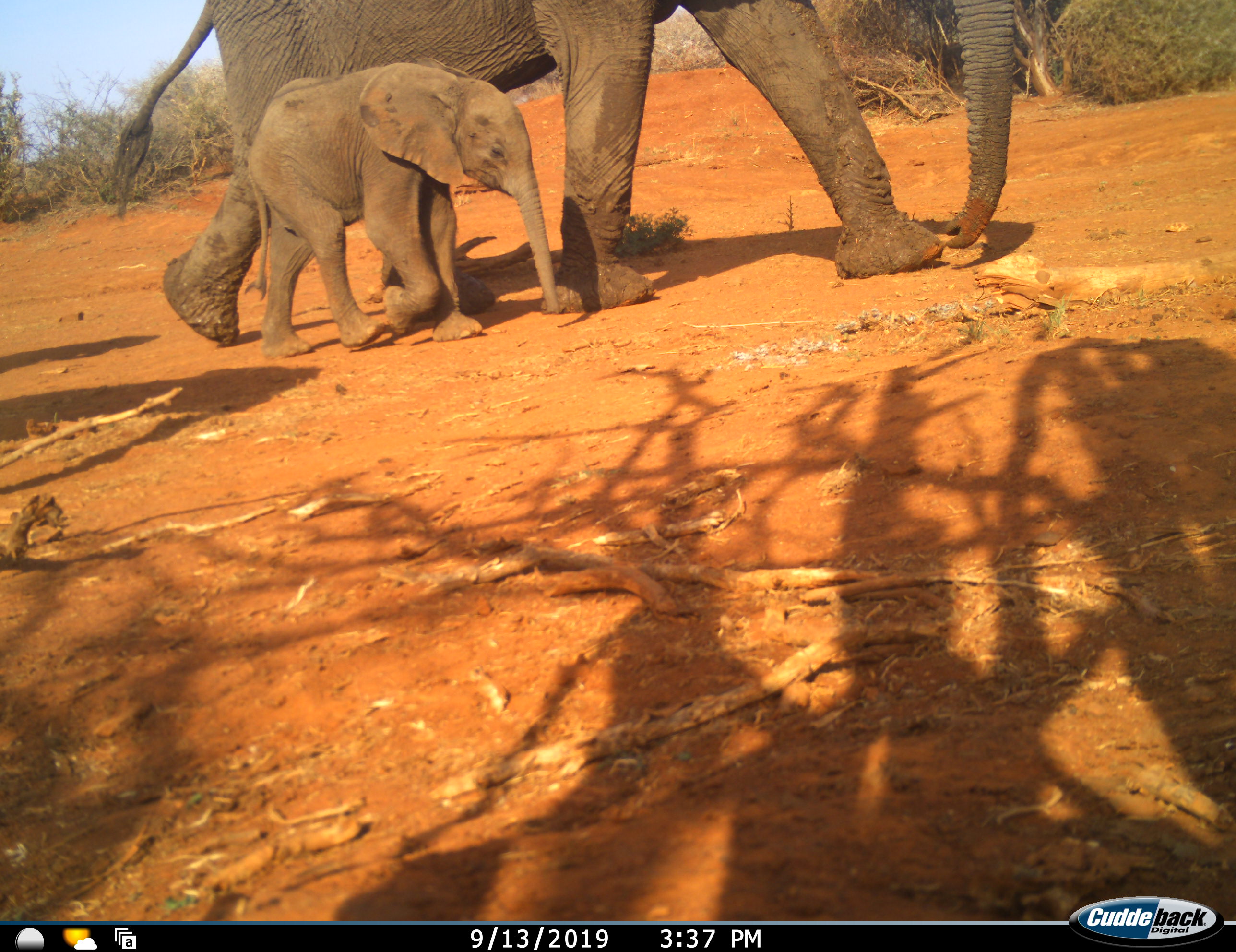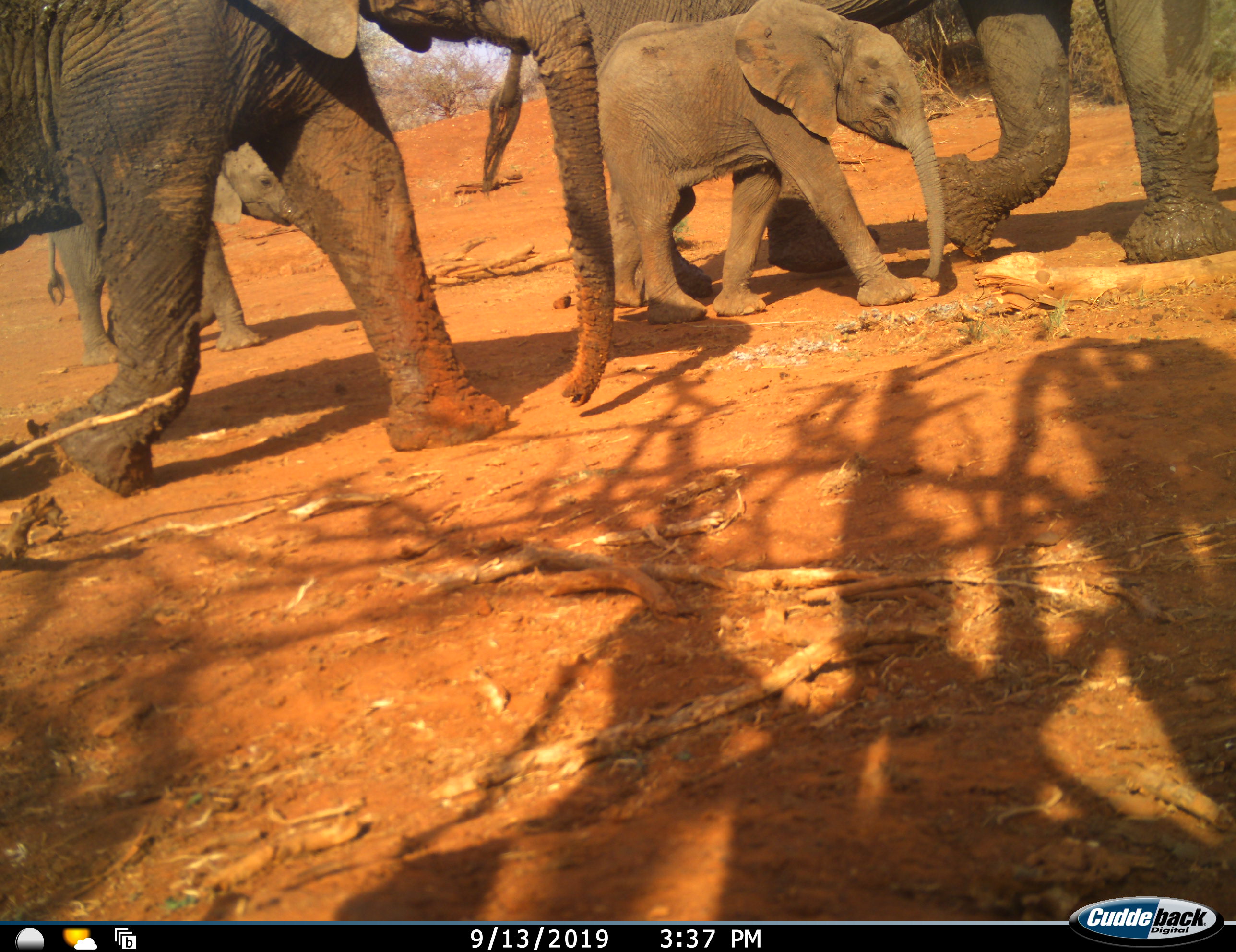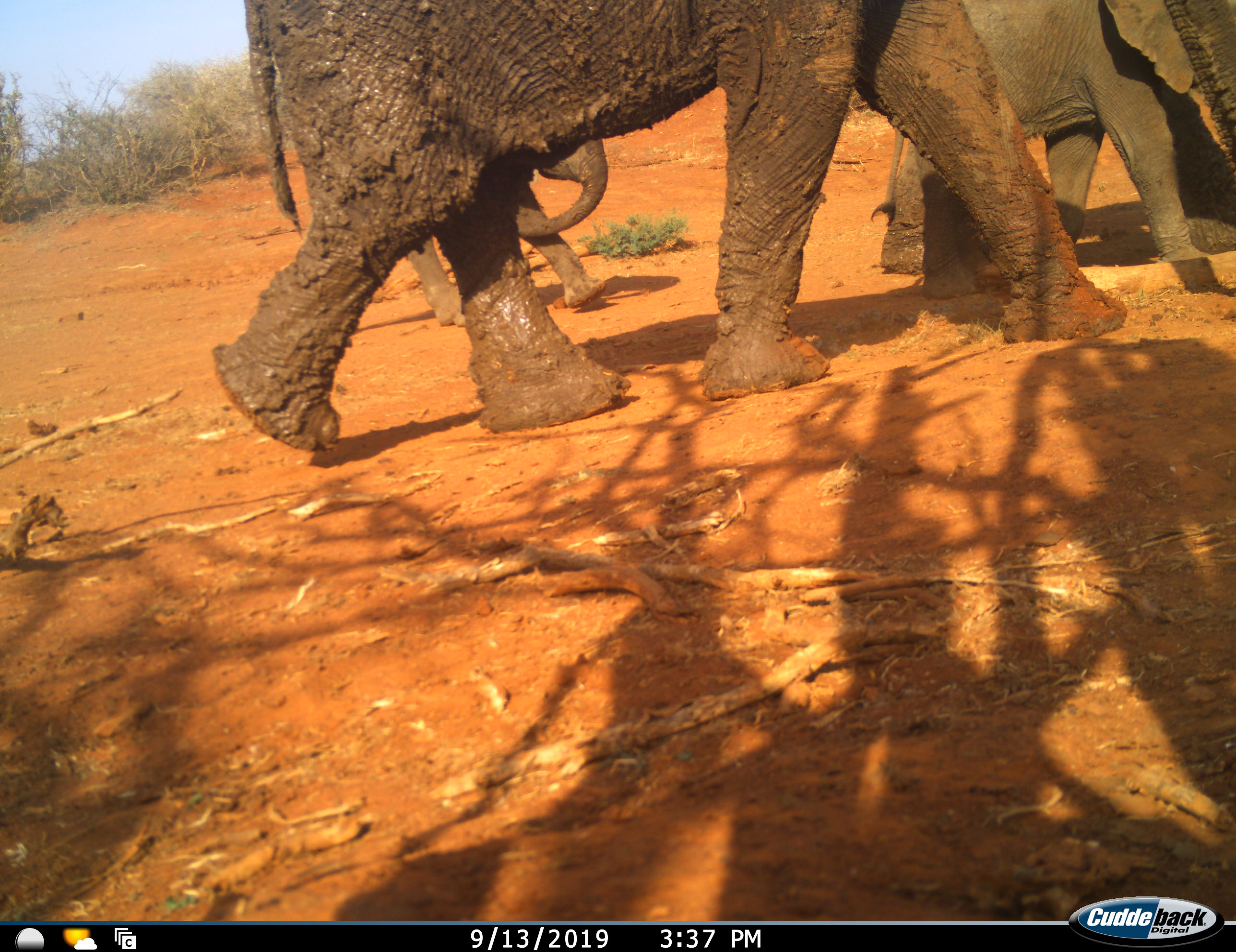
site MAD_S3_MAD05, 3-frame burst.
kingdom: Animalia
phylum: Chordata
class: Mammalia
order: Proboscidea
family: Elephantidae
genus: Loxodonta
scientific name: Loxodonta africana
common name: african bush elephant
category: elephant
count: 4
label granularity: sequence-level